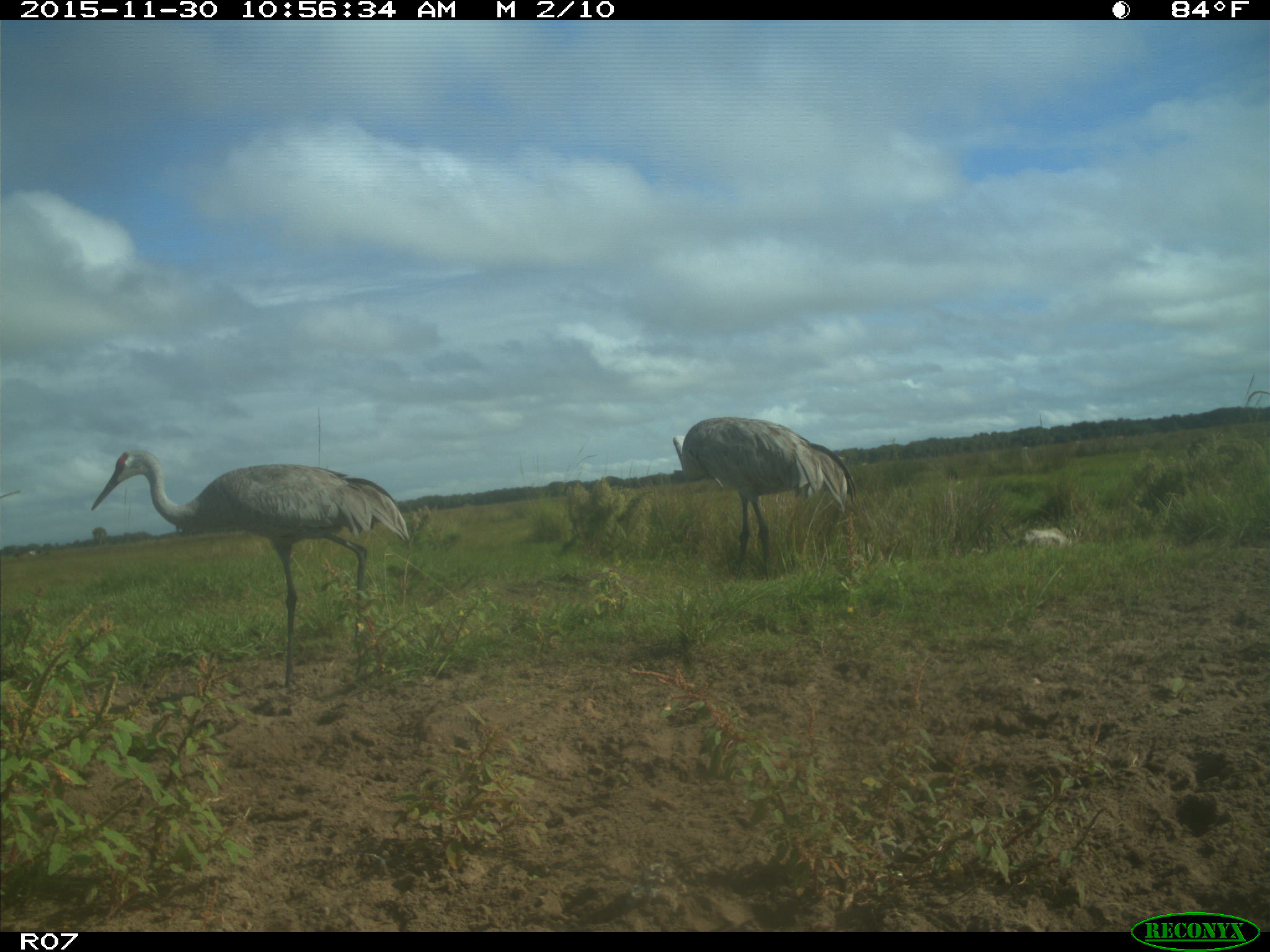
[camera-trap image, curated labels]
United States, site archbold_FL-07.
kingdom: Animalia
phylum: Chordata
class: Aves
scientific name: Aves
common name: birds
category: unidentified bird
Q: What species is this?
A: Unidentified bird (birds) (Aves).